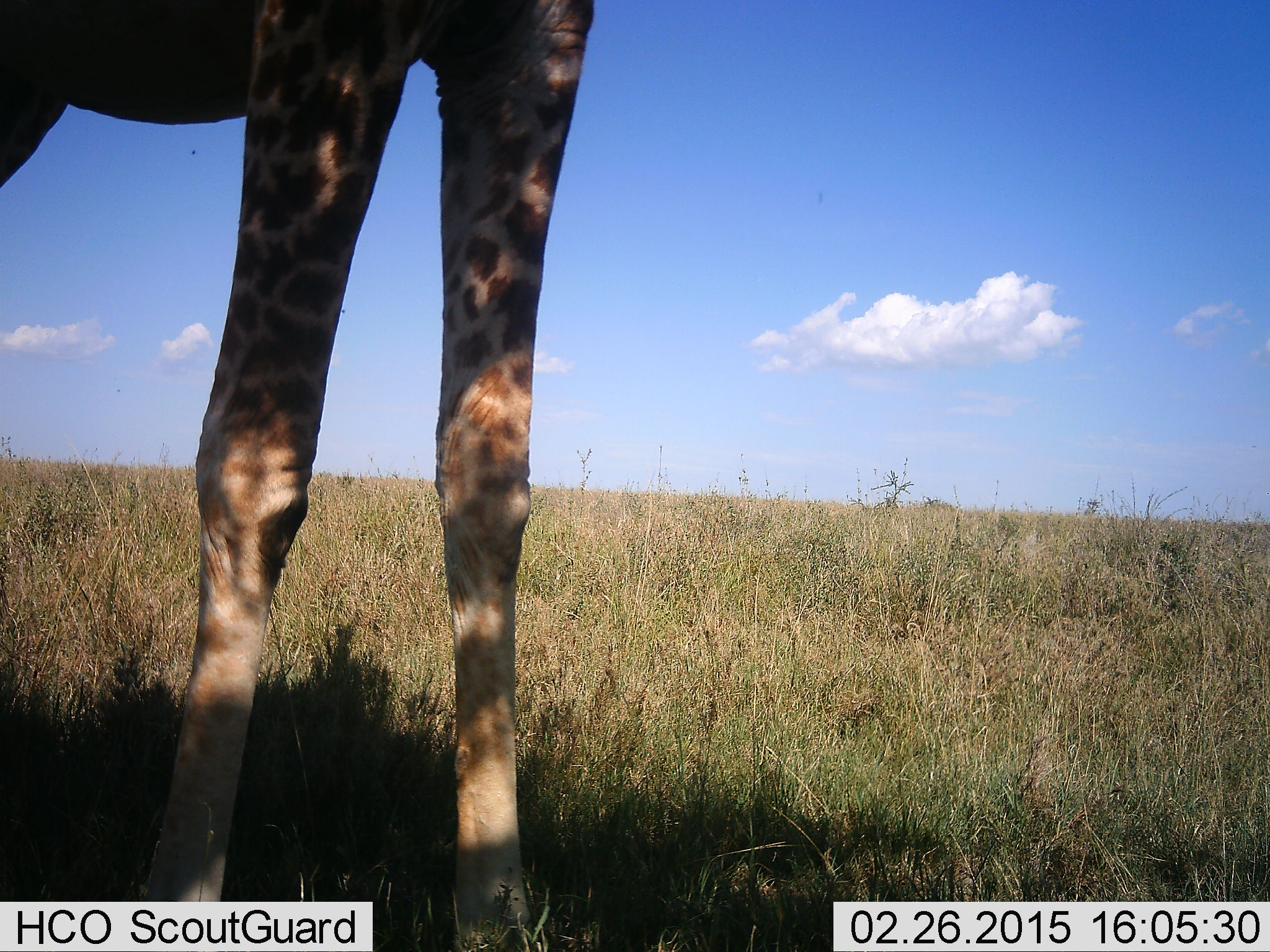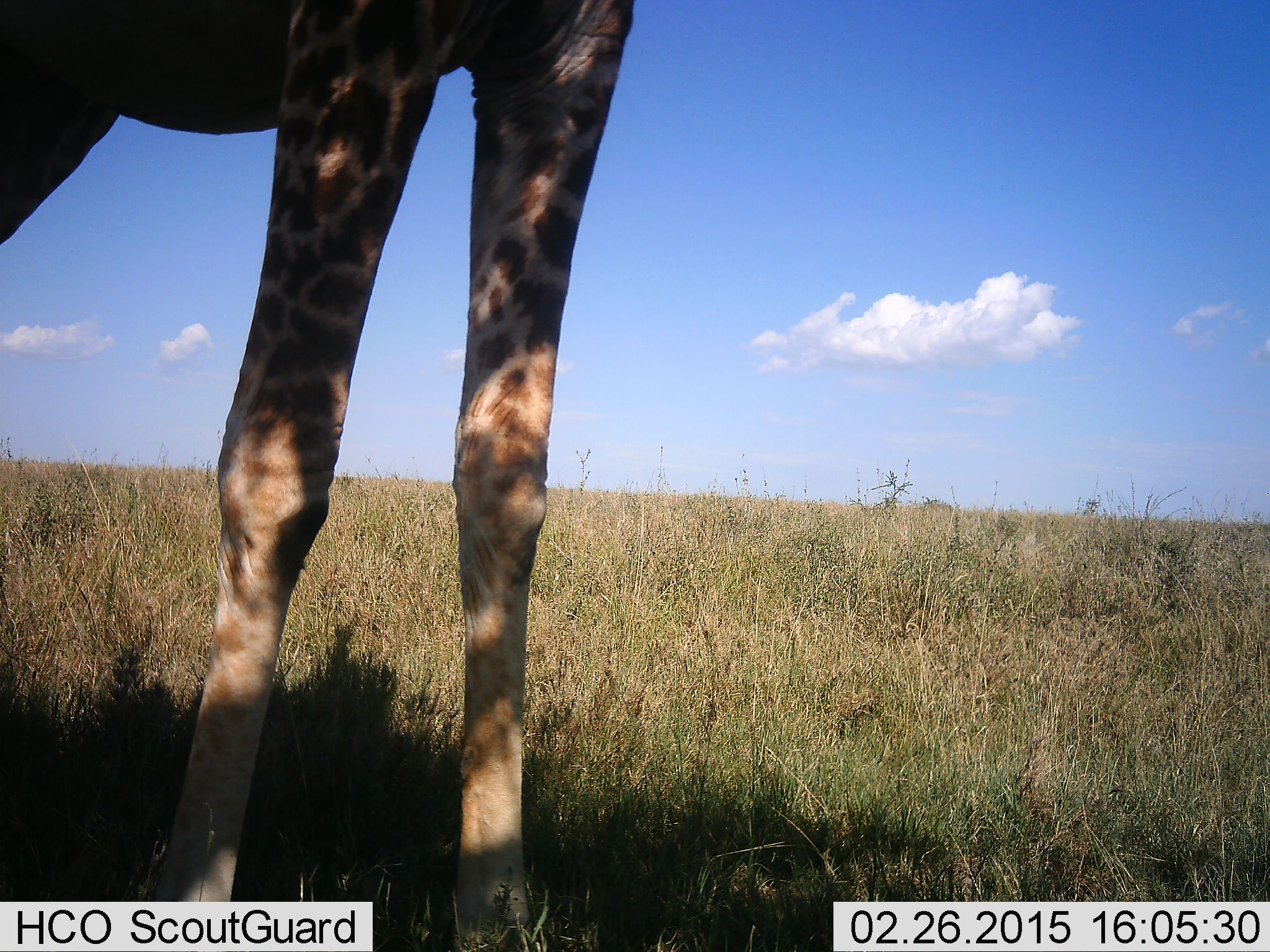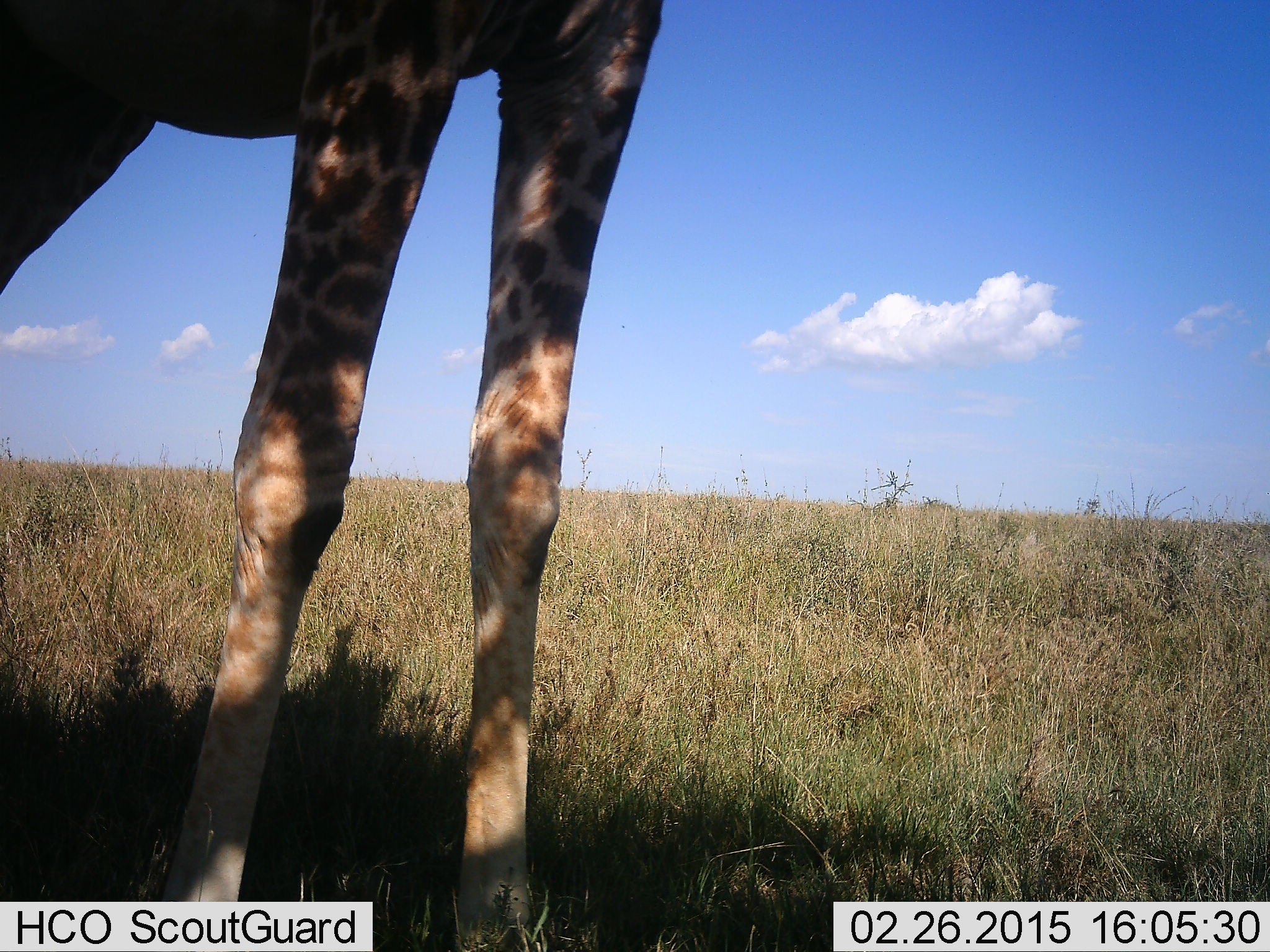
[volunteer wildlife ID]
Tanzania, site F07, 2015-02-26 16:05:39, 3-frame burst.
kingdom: Animalia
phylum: Chordata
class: Mammalia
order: Artiodactyla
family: Giraffidae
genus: Giraffa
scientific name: Giraffa camelopardalis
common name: giraffe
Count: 1.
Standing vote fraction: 90%.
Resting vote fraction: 0%.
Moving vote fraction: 0%.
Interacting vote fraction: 0%.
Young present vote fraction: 0%.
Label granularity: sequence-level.